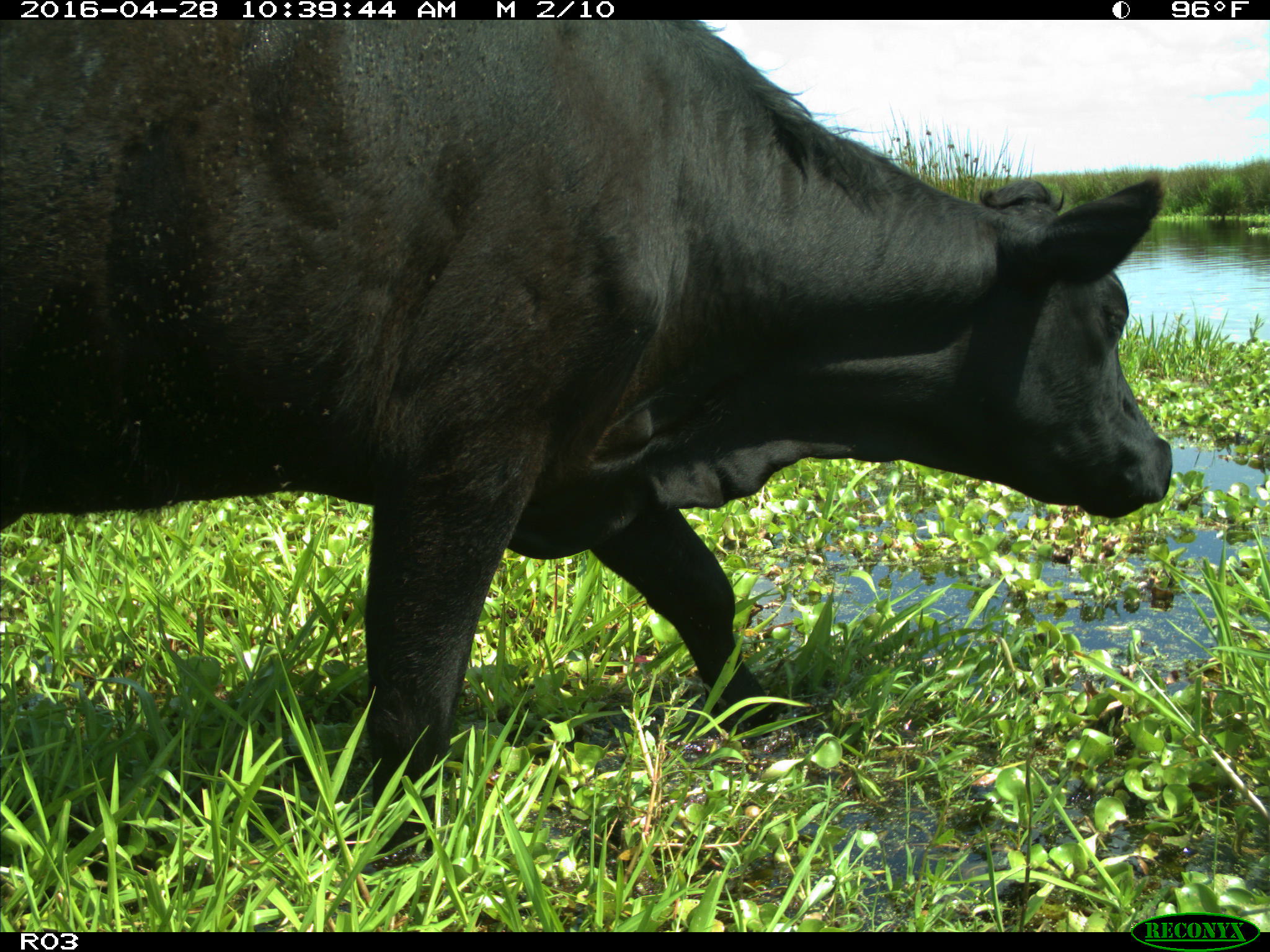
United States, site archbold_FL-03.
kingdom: Animalia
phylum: Chordata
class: Mammalia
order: Artiodactyla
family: Bovidae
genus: Bos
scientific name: Bos taurus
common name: domestic cow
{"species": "Bos taurus (domestic cow)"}